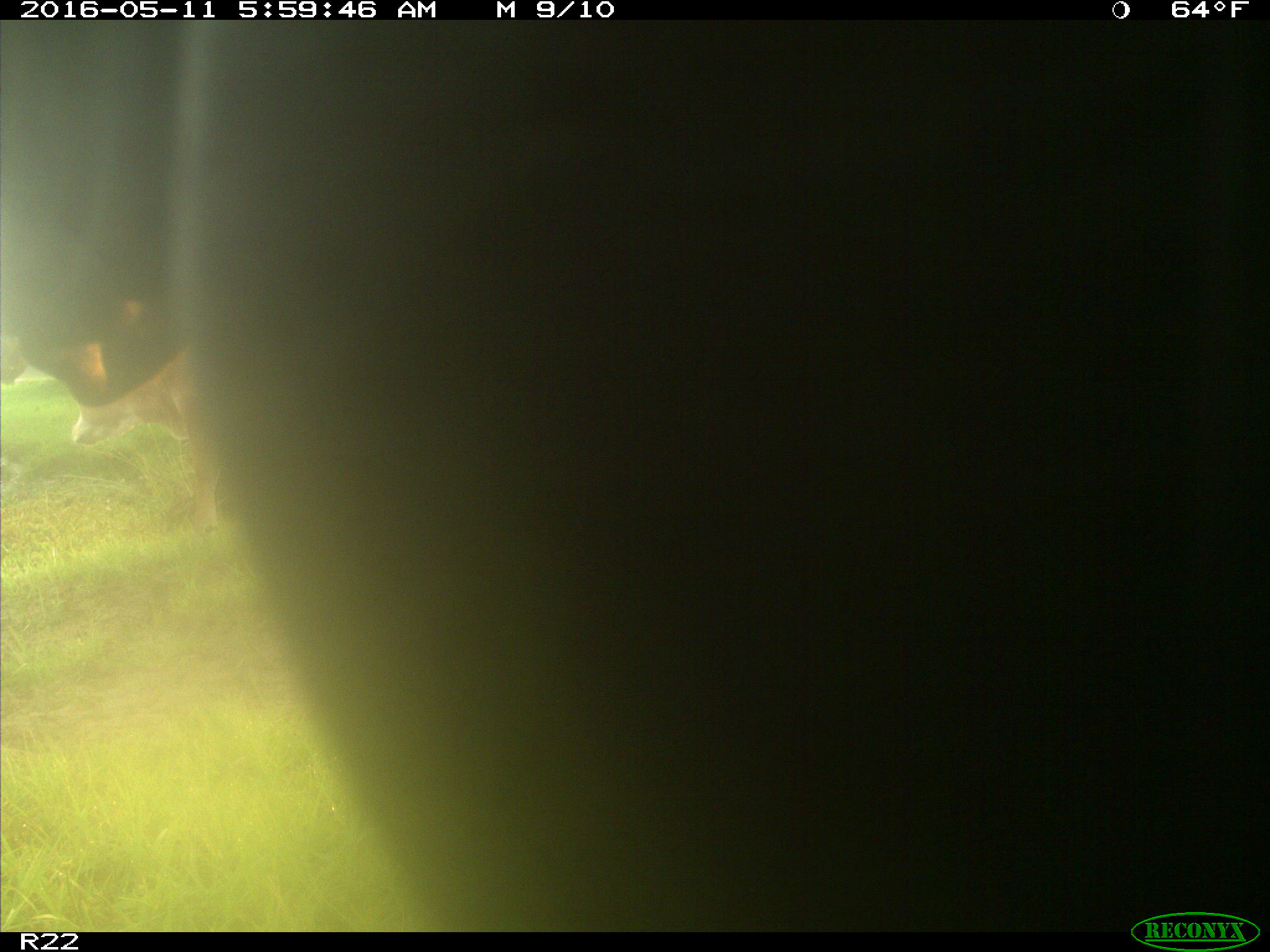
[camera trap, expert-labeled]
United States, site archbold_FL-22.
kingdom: Animalia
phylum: Chordata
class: Mammalia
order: Artiodactyla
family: Bovidae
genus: Bos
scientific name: Bos taurus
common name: domestic cow